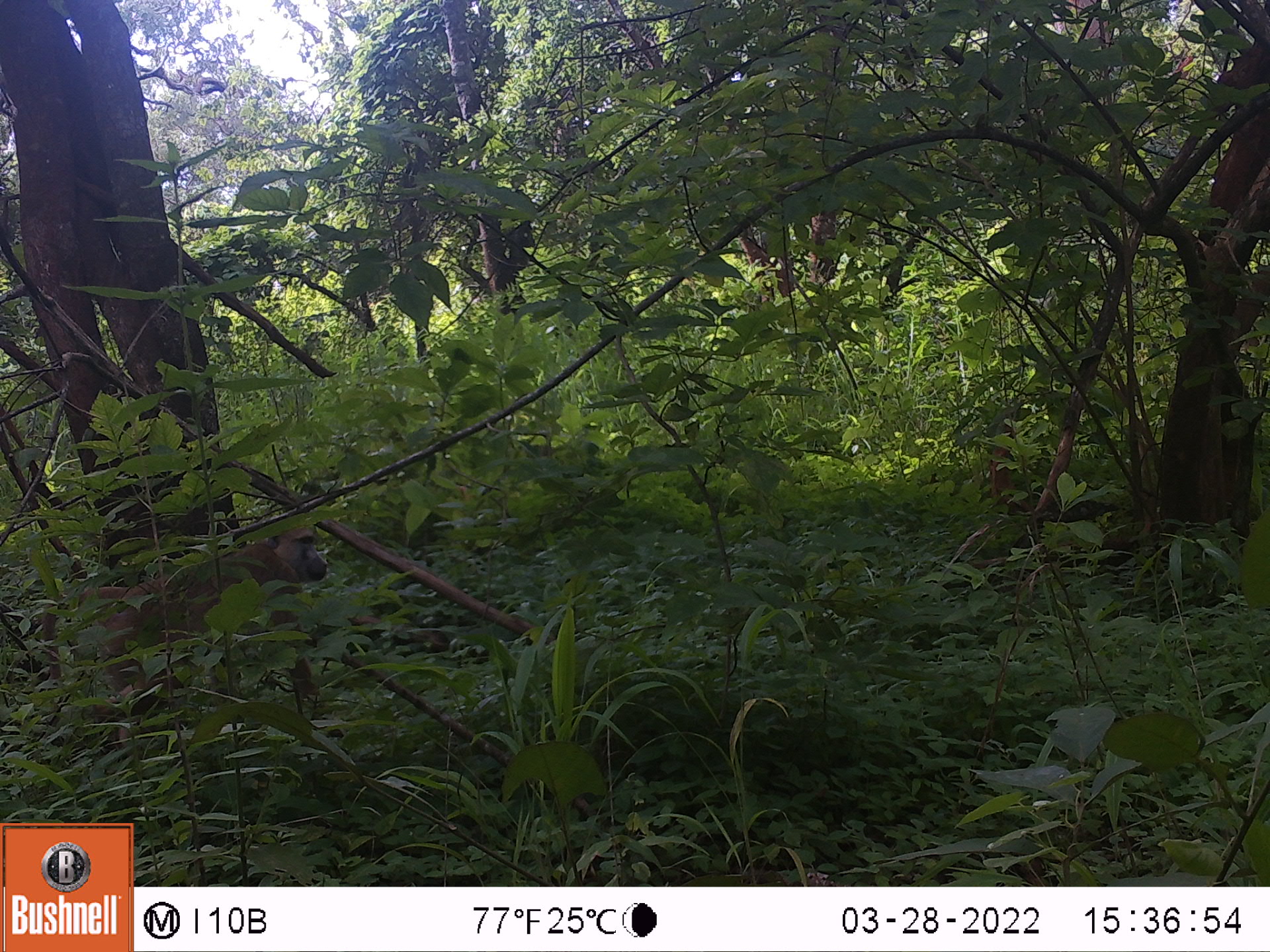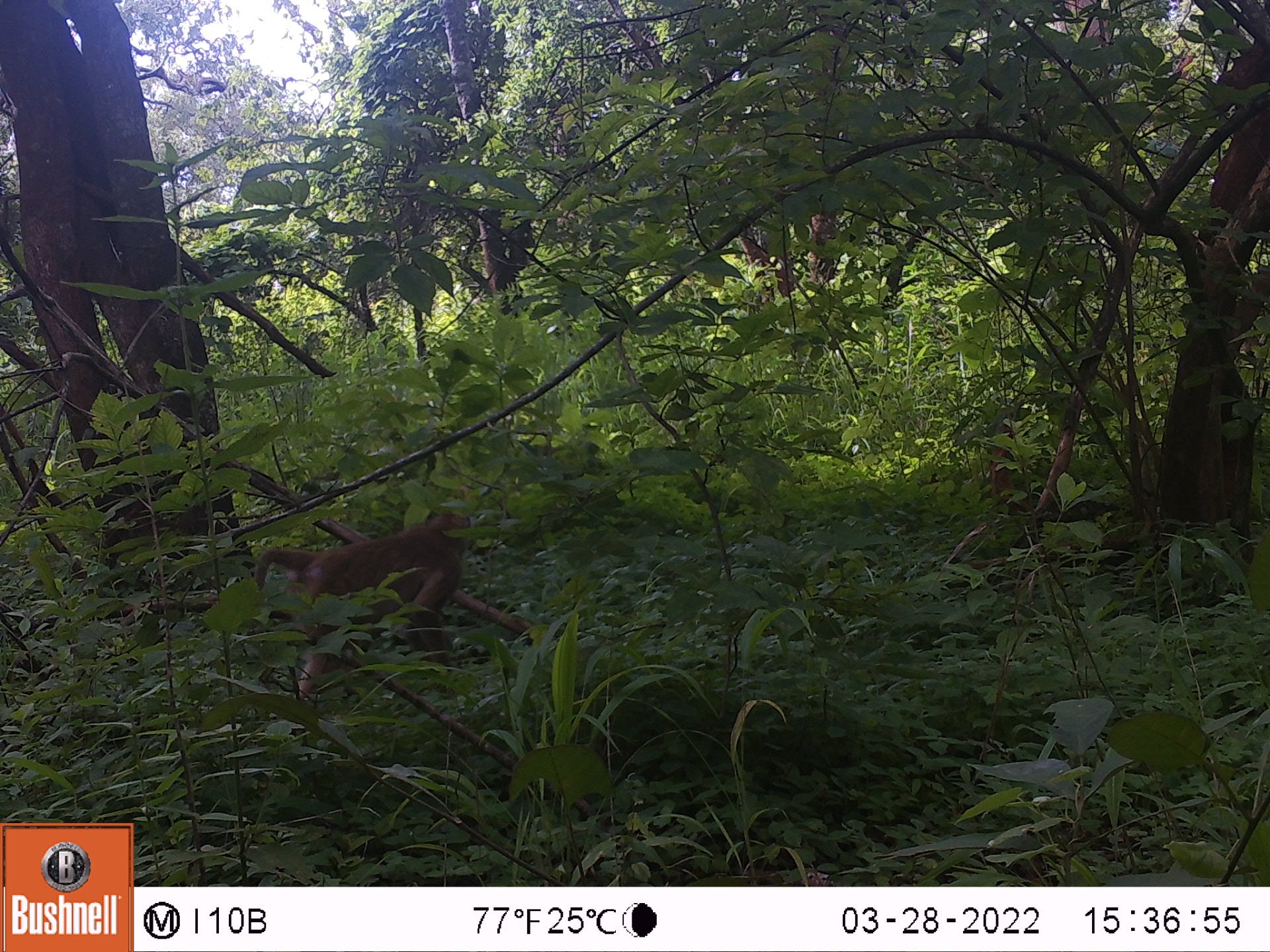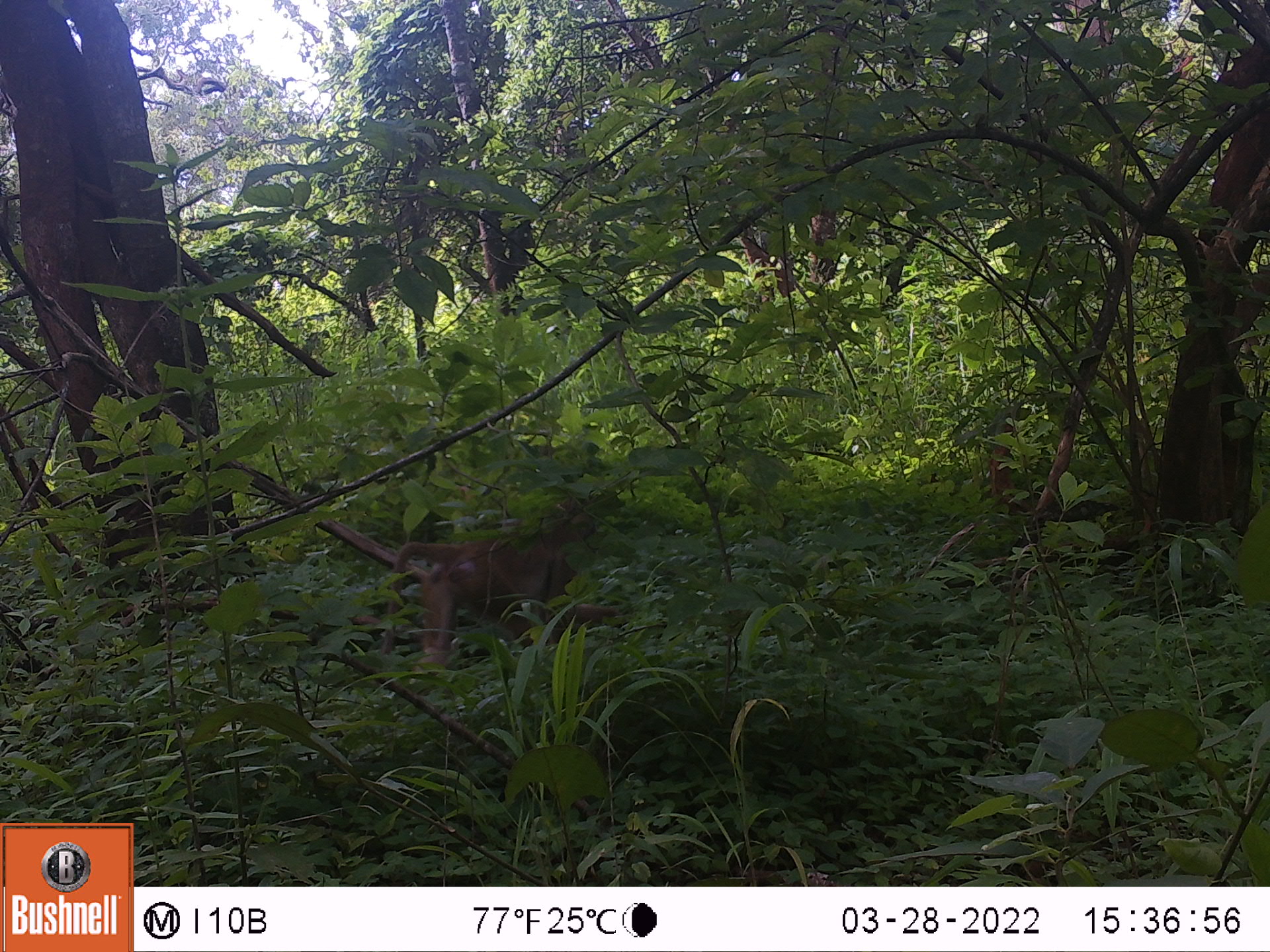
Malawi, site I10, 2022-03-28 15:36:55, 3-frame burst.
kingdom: Animalia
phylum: Chordata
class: Mammalia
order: Primates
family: Cercopithecidae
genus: Papio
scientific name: Papio cynocephalus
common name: yellow baboon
Yellow baboon (Papio cynocephalus), count 1.